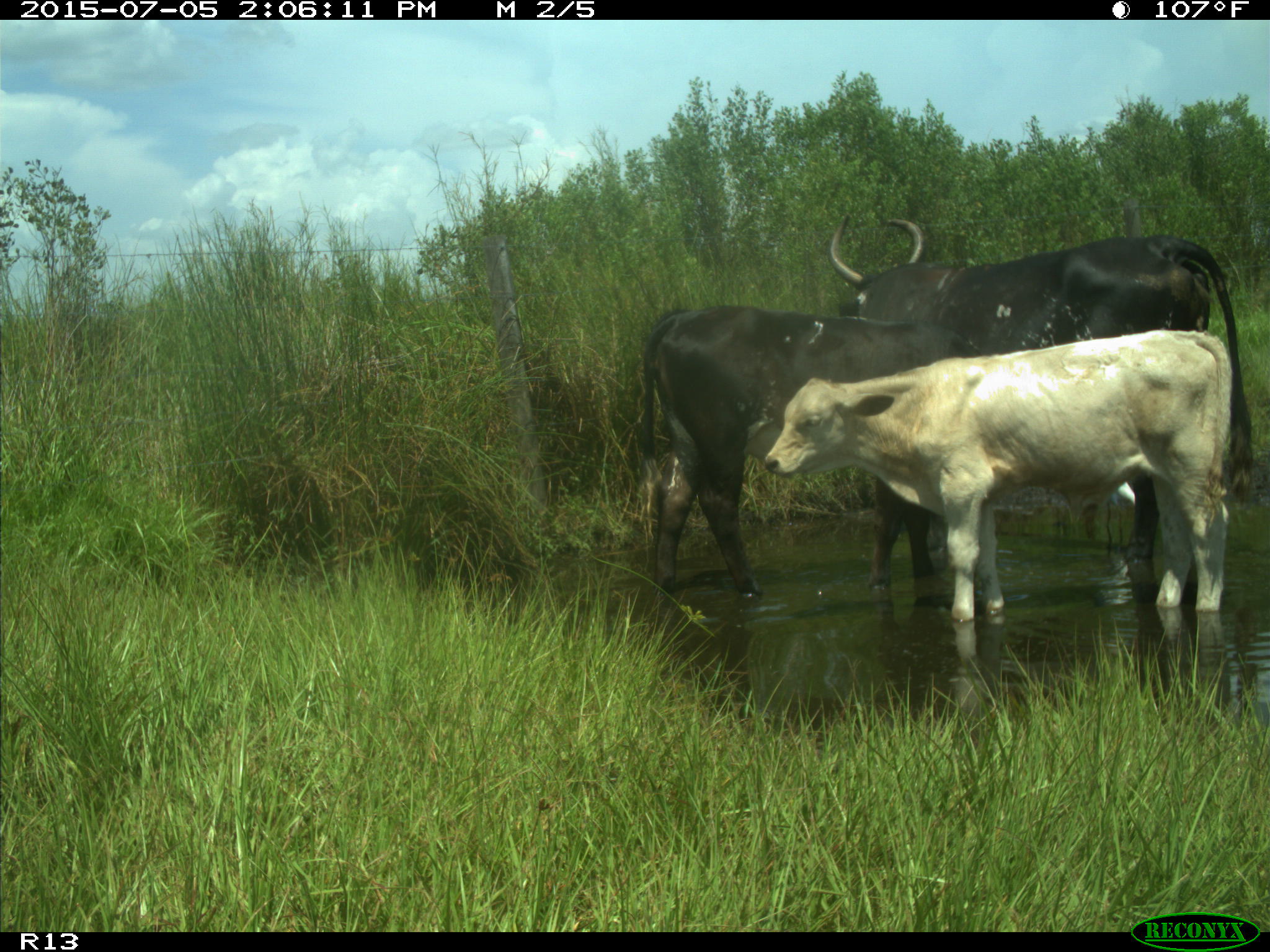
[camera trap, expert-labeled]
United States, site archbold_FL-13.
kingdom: Animalia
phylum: Chordata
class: Mammalia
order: Artiodactyla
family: Bovidae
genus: Bos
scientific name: Bos taurus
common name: domestic cow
Bos taurus (domestic cow).